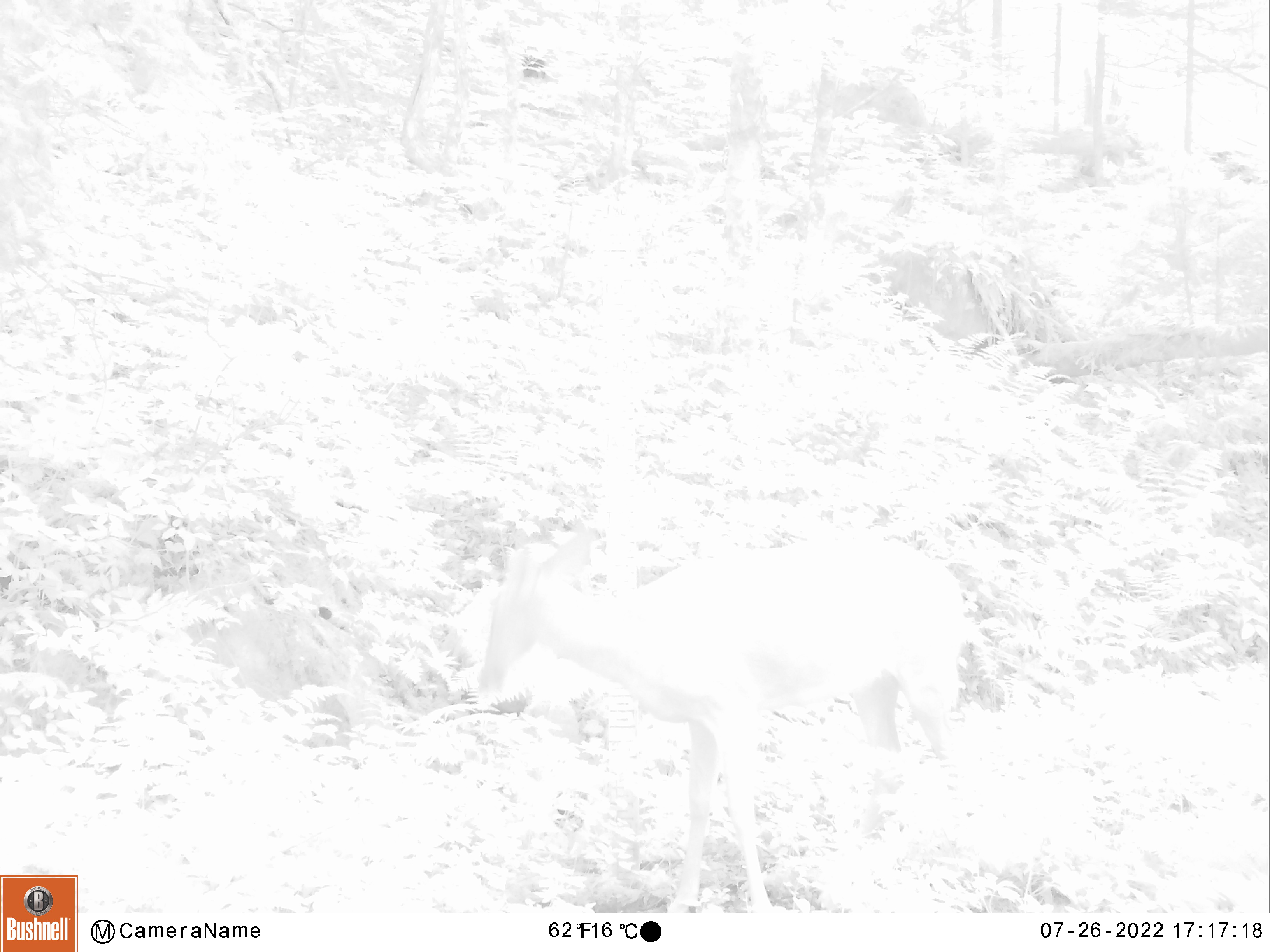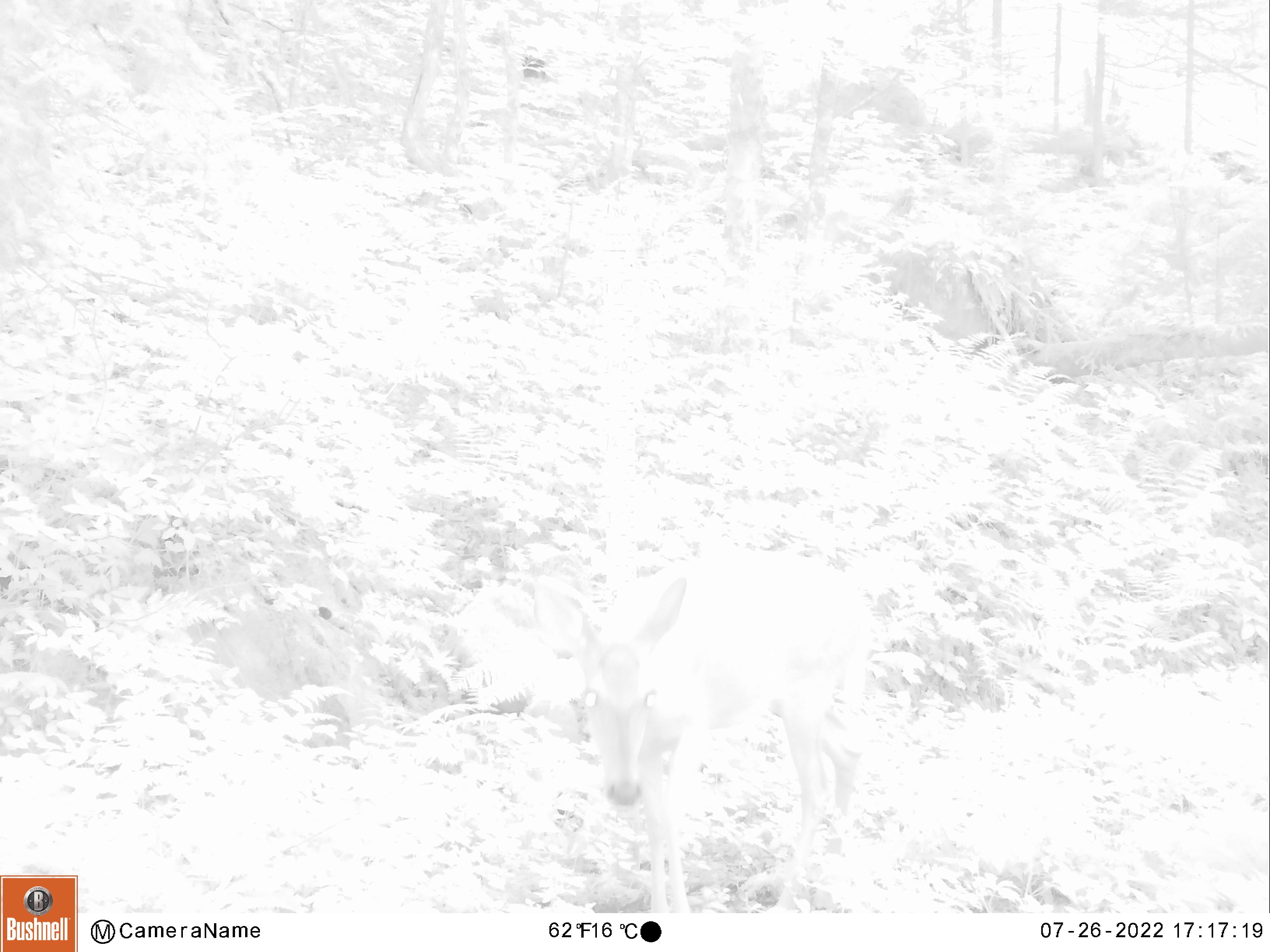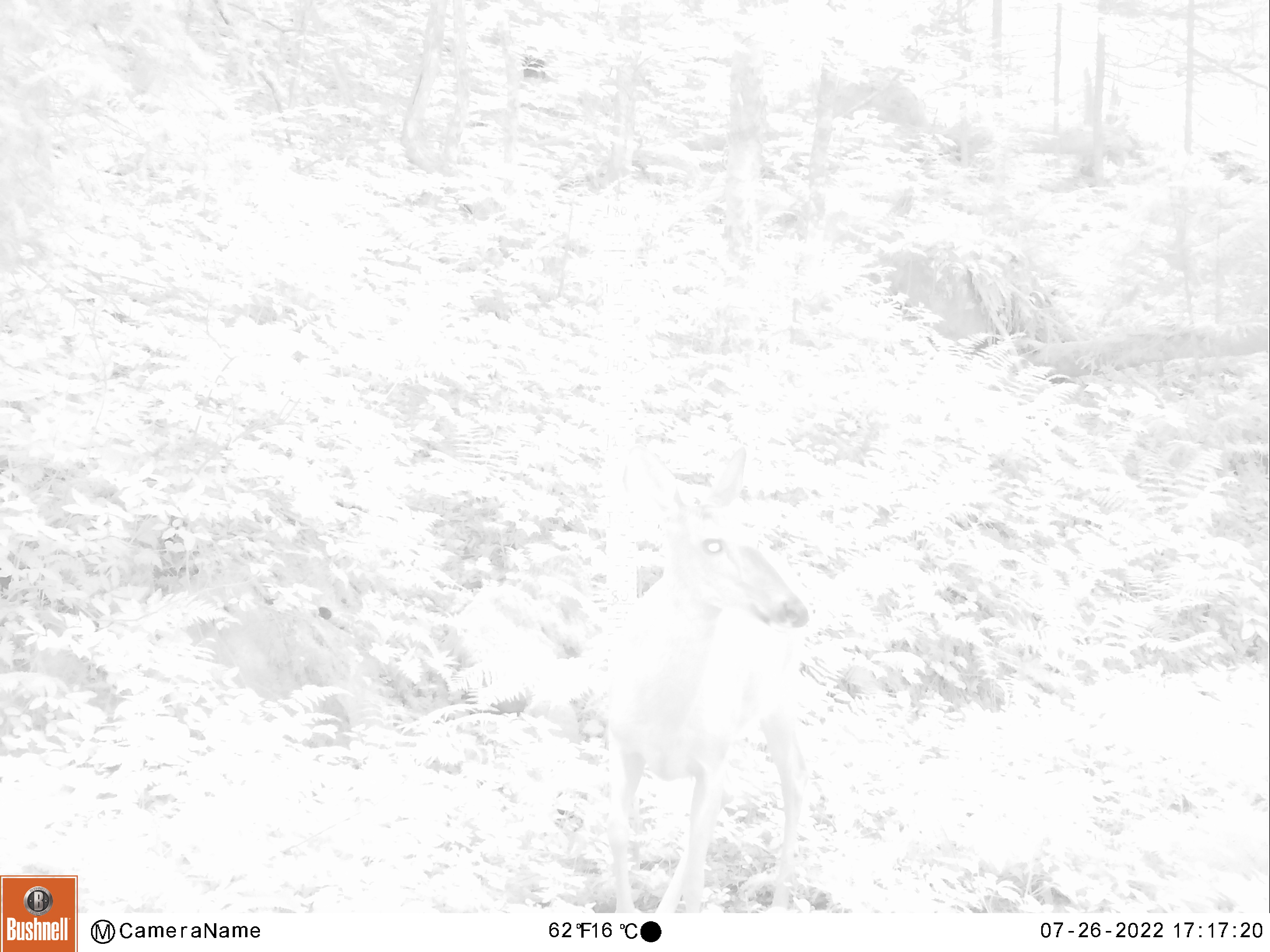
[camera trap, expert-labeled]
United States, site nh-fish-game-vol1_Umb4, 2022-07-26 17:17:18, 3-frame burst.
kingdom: Animalia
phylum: Chordata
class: Mammalia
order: Artiodactyla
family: Cervidae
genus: Odocoileus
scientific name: Odocoileus virginianus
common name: white-tailed deer